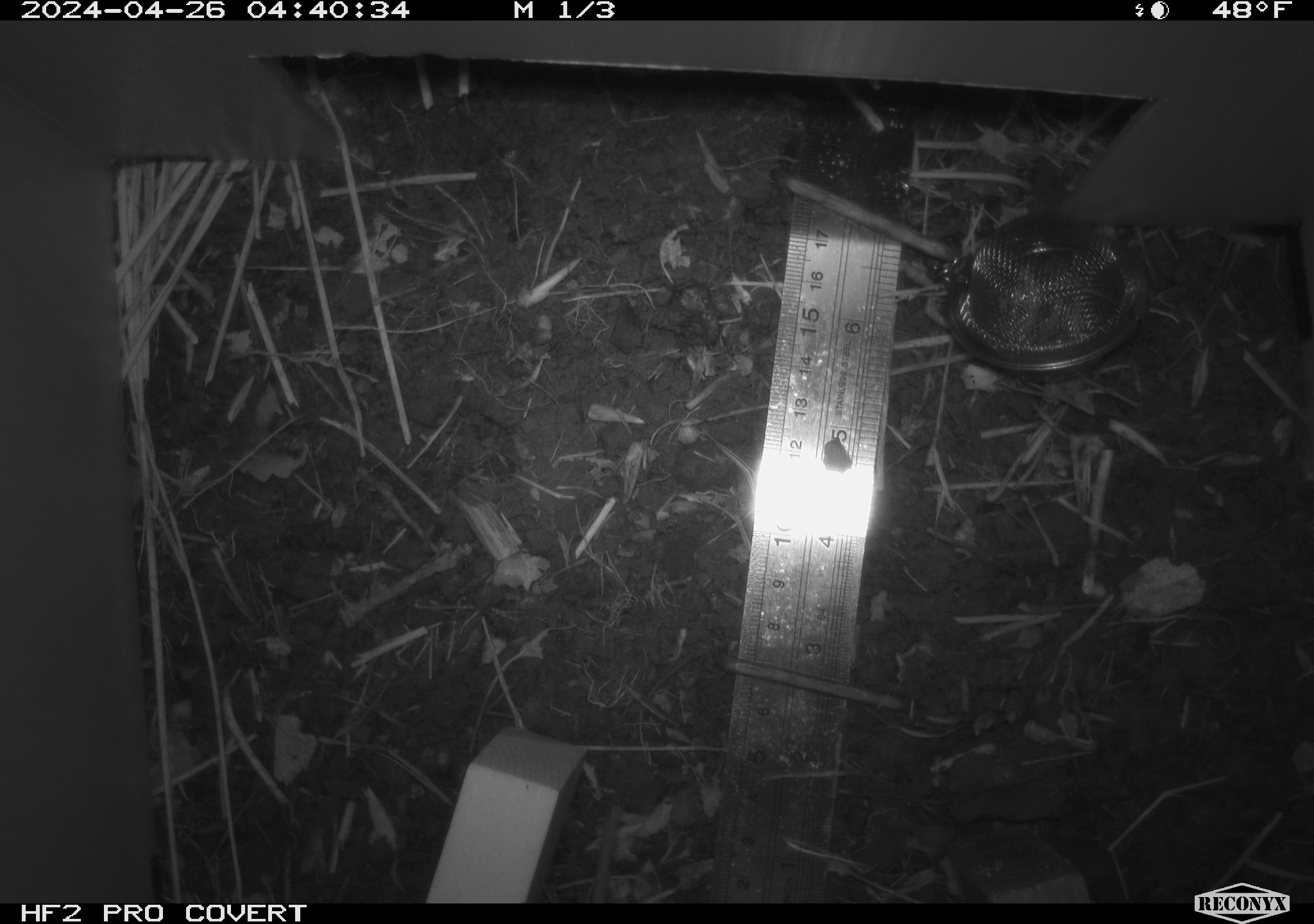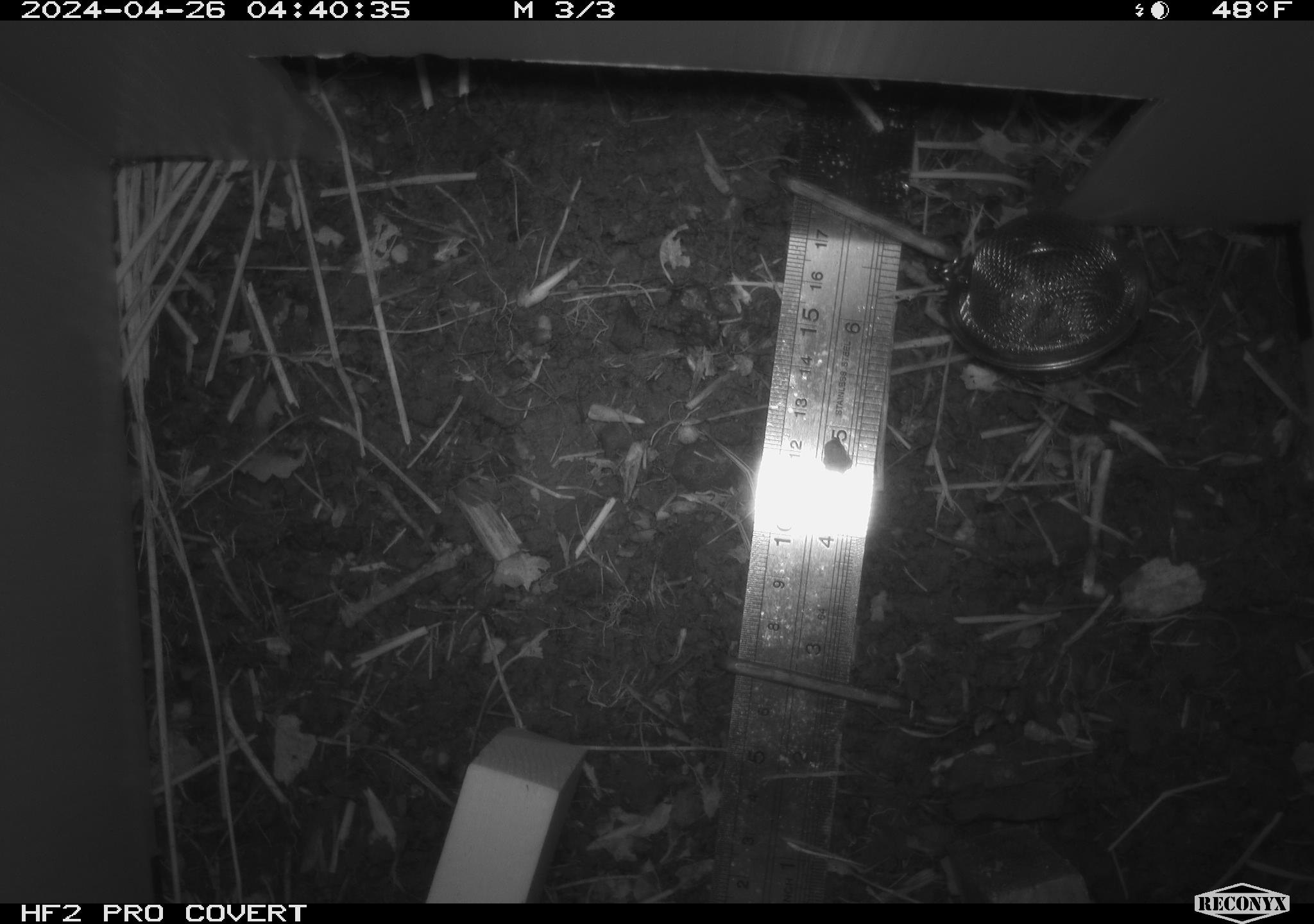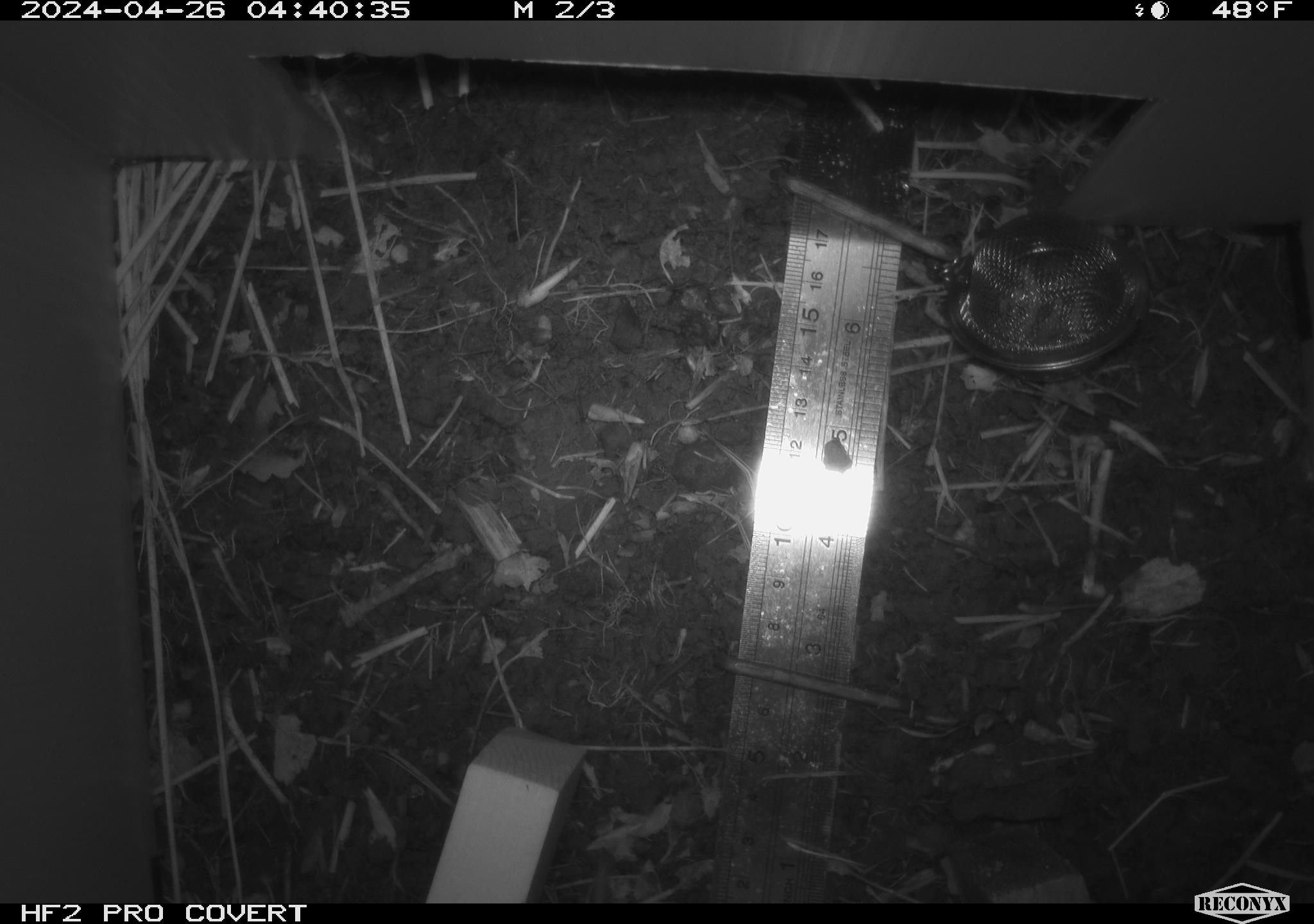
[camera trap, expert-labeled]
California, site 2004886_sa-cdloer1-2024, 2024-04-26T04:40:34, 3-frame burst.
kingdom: Animalia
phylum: Chordata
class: Mammalia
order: Rodentia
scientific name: Rodentia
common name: mouse species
Mouse species (Rodentia).